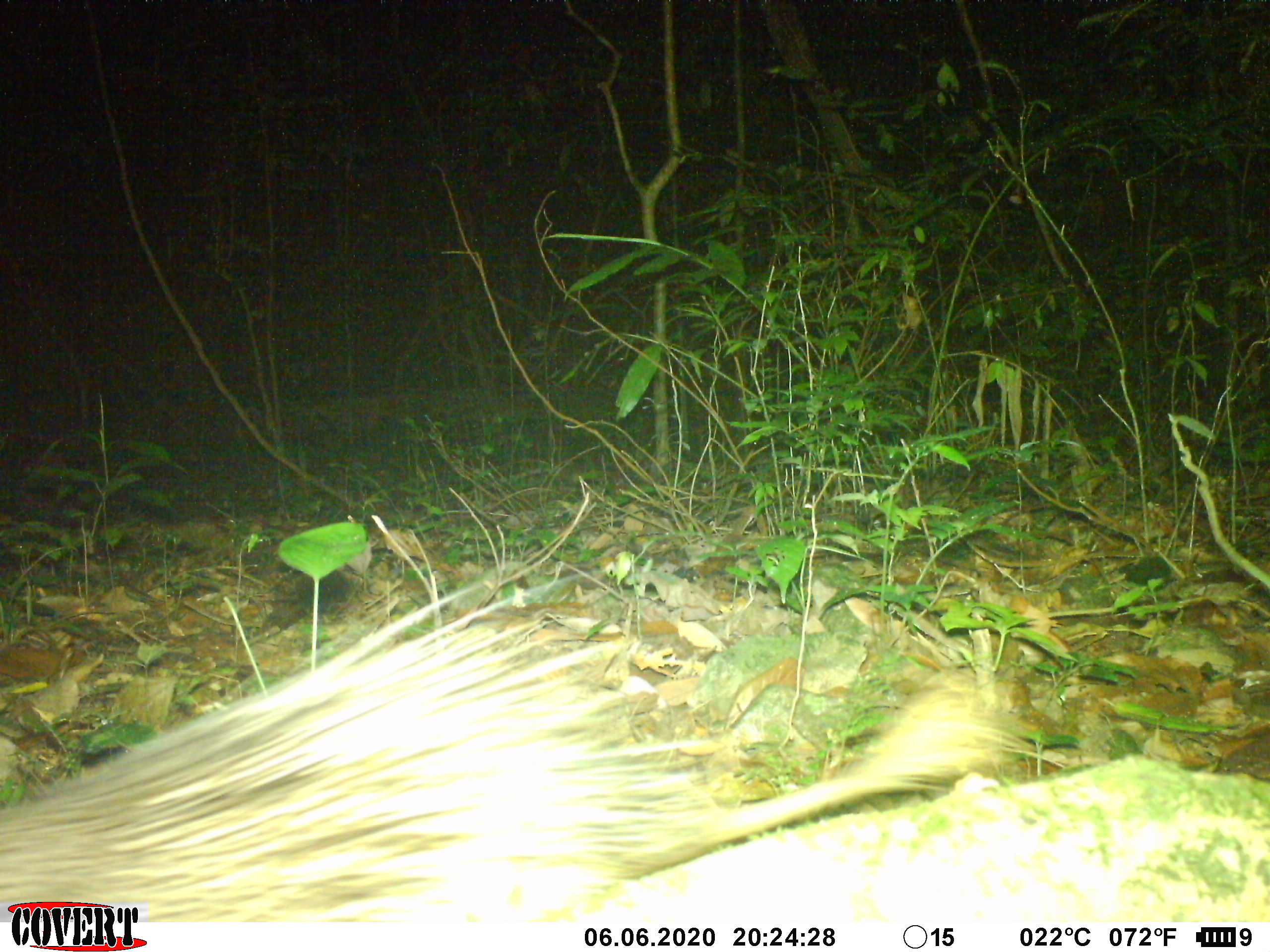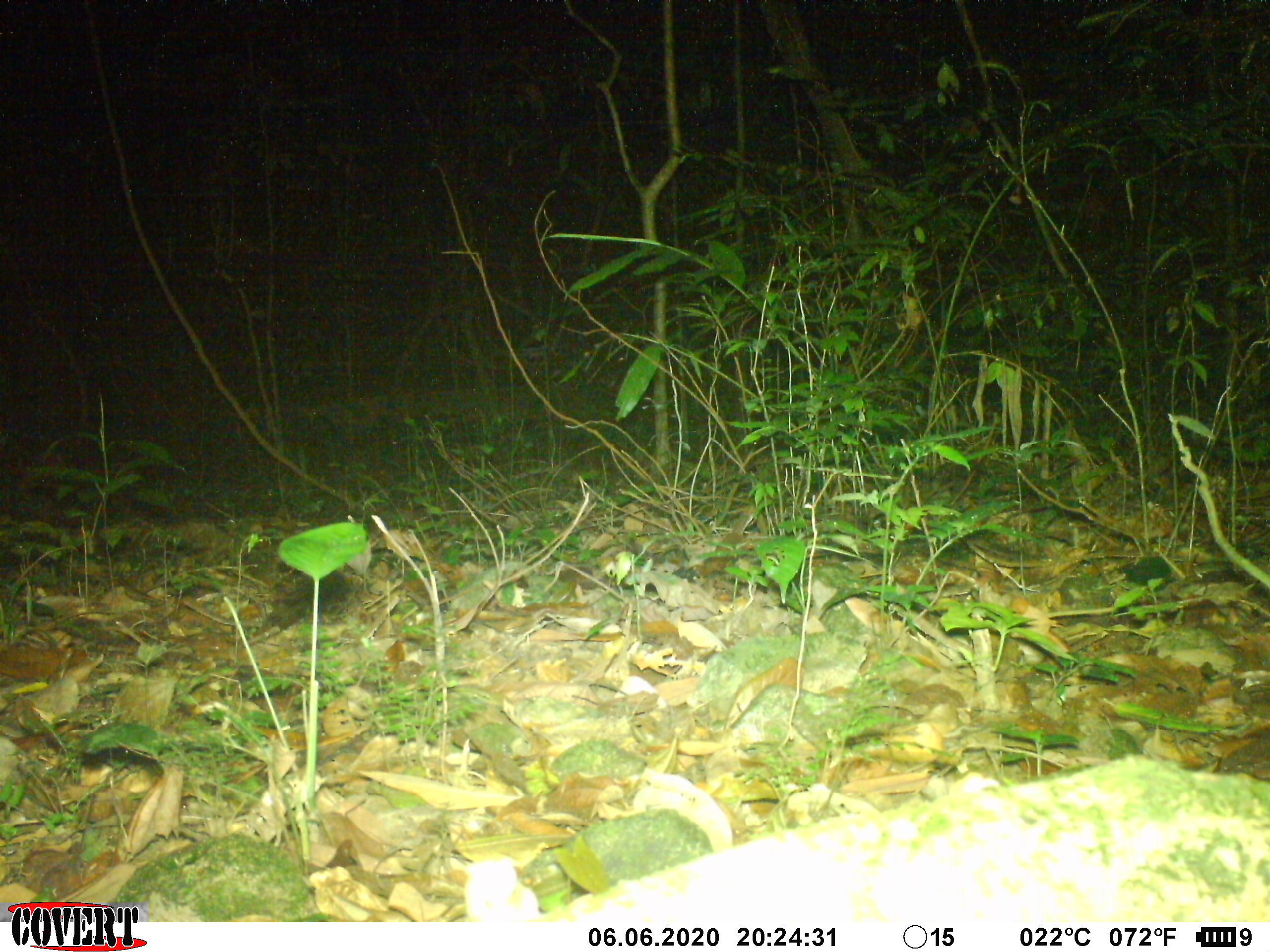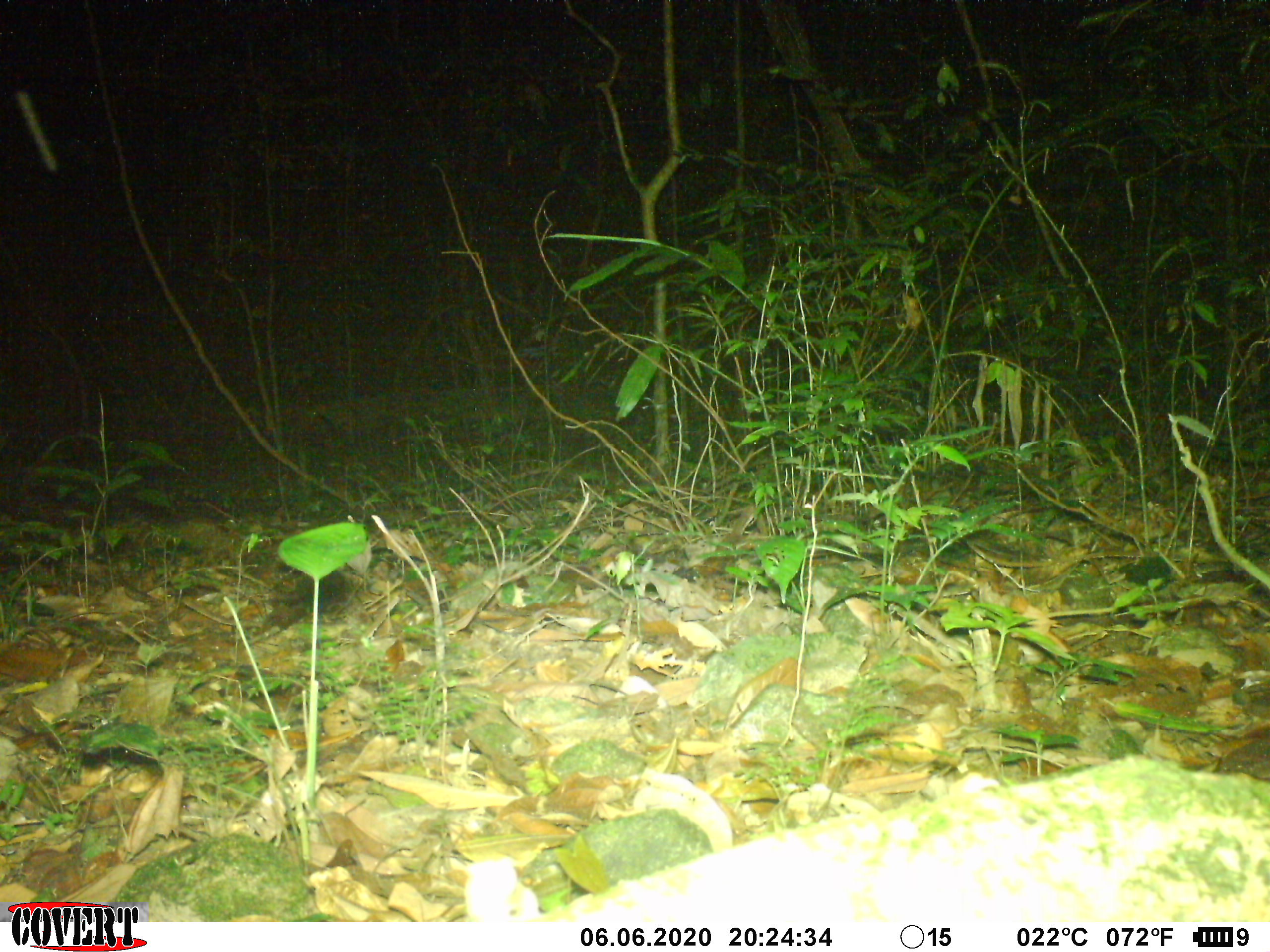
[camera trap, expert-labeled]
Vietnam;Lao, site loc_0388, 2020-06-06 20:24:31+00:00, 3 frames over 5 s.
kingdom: Animalia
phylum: Chordata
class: Mammalia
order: Rodentia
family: Hystricidae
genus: Atherurus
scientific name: Atherurus macrourus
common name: asiatic brush-tailed porcupine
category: asiatic brush tailed porcupine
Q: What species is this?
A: Asiatic brush tailed porcupine (asiatic brush-tailed porcupine) (Atherurus macrourus).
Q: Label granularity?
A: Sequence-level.